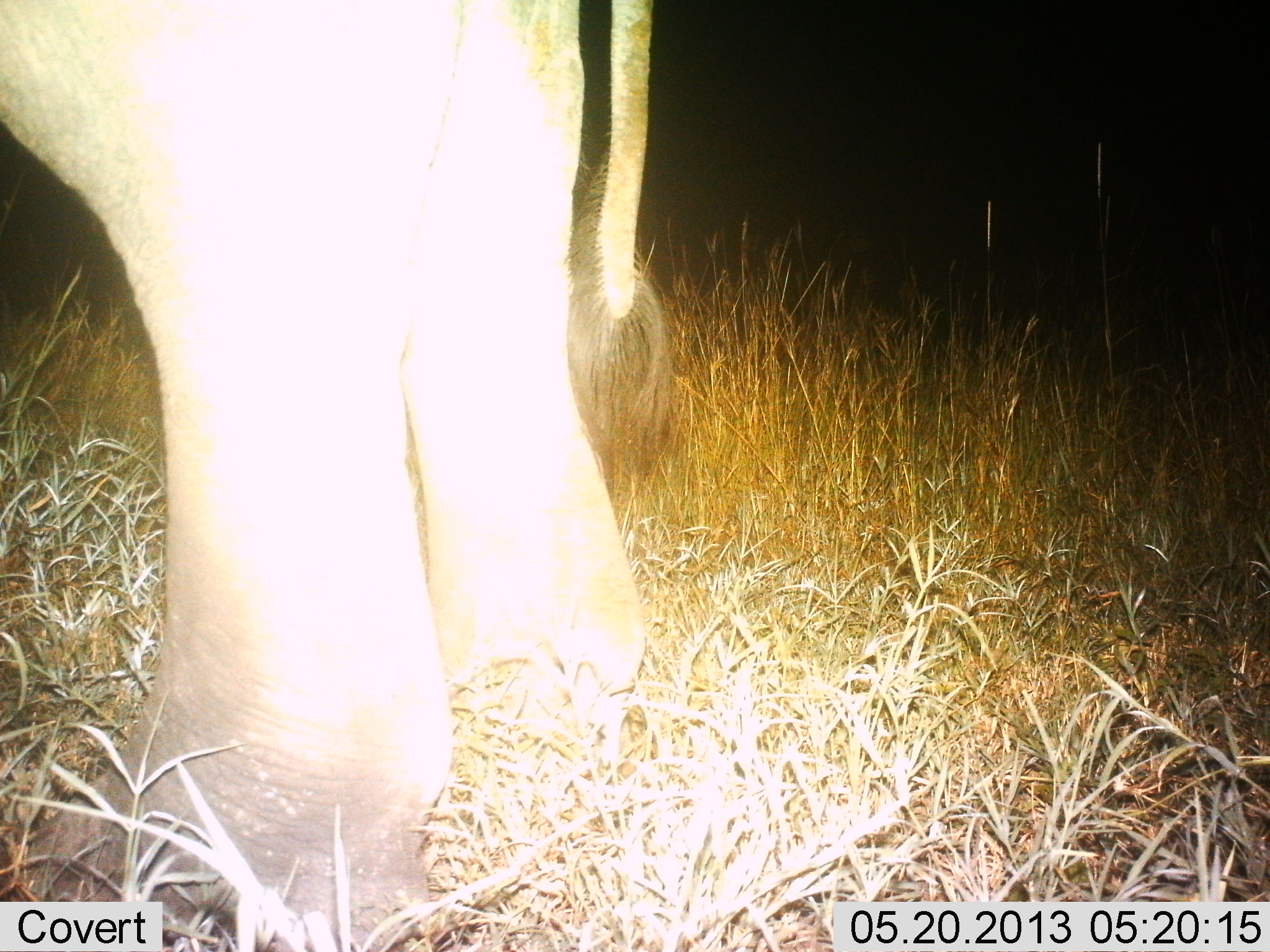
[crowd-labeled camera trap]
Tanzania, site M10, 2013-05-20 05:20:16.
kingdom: Animalia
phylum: Chordata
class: Mammalia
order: Proboscidea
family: Elephantidae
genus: Loxodonta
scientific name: Loxodonta africana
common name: african bush elephant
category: elephant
Elephant (african bush elephant) (Loxodonta africana), count 1. Behavior (volunteer vote fractions): standing 100%, resting 0%, moving 0%, interacting 0%. Young present (vote fraction): 4%. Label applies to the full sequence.